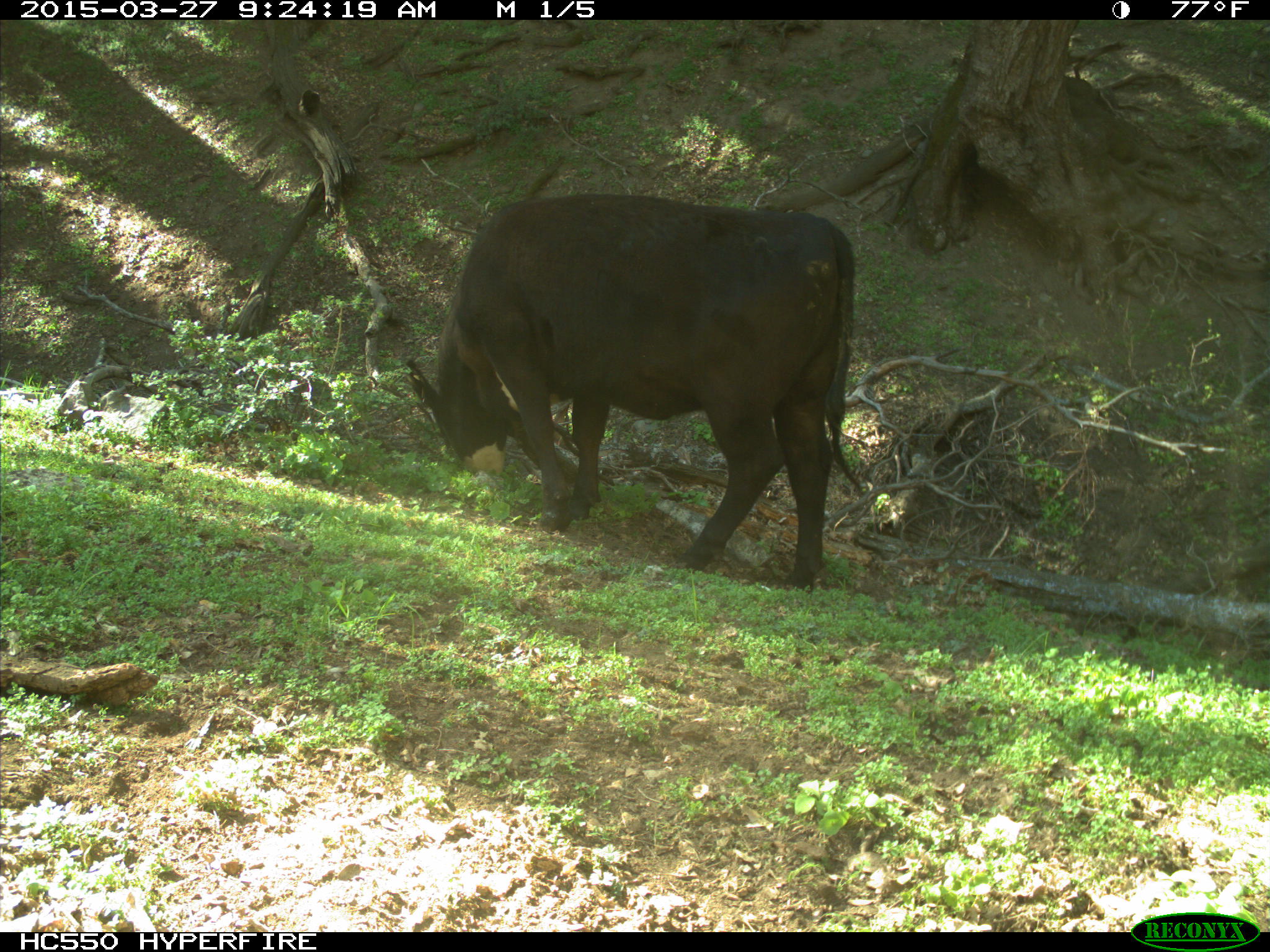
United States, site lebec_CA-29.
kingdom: Animalia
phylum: Chordata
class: Mammalia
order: Artiodactyla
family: Bovidae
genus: Bos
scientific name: Bos taurus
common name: domestic cow